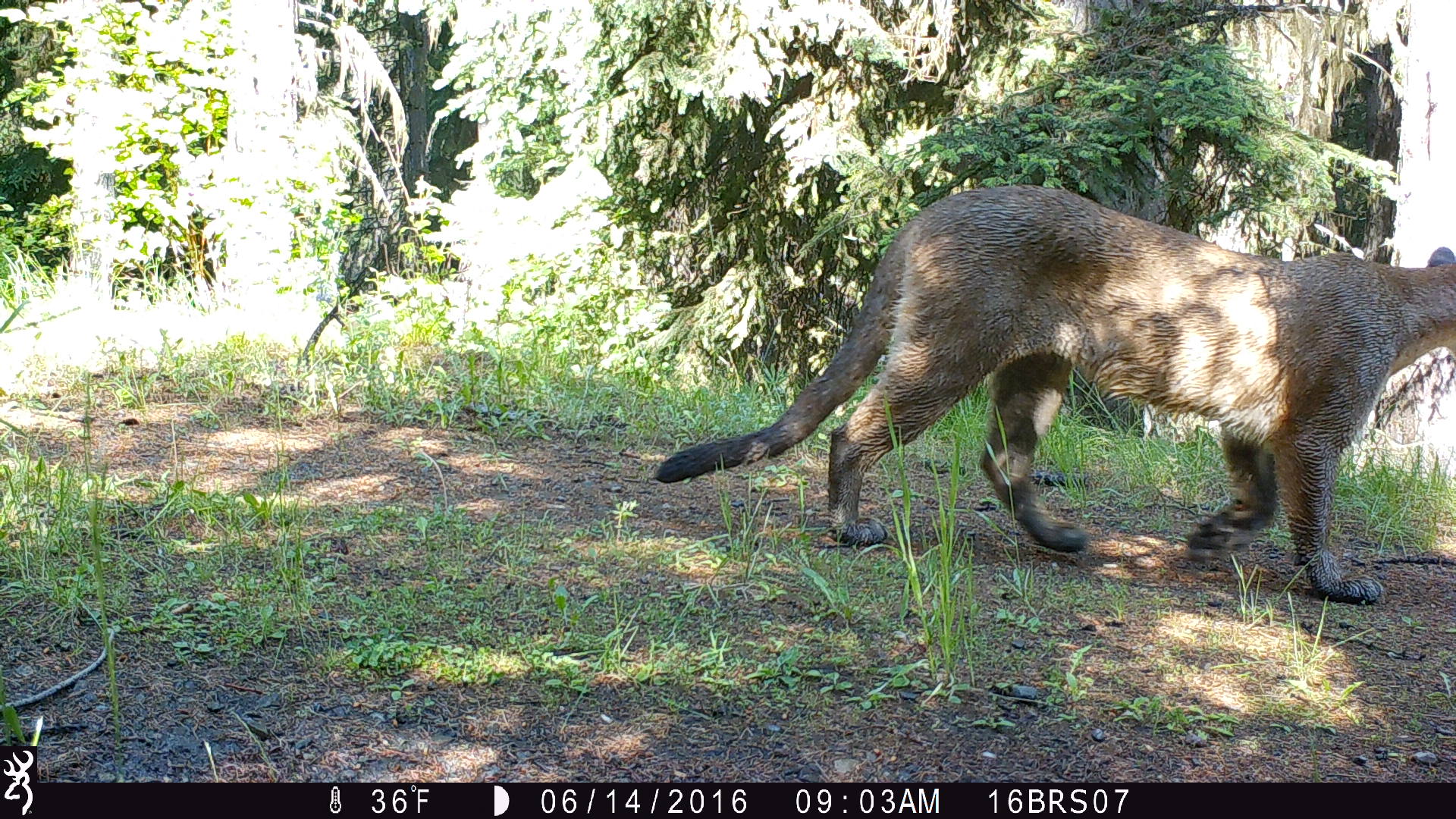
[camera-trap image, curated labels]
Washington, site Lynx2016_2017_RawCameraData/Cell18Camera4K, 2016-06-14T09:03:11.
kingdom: Animalia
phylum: Chordata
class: Mammalia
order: Carnivora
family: Felidae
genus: Puma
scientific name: Puma concolor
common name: mountain lion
Puma concolor (mountain lion). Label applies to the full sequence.